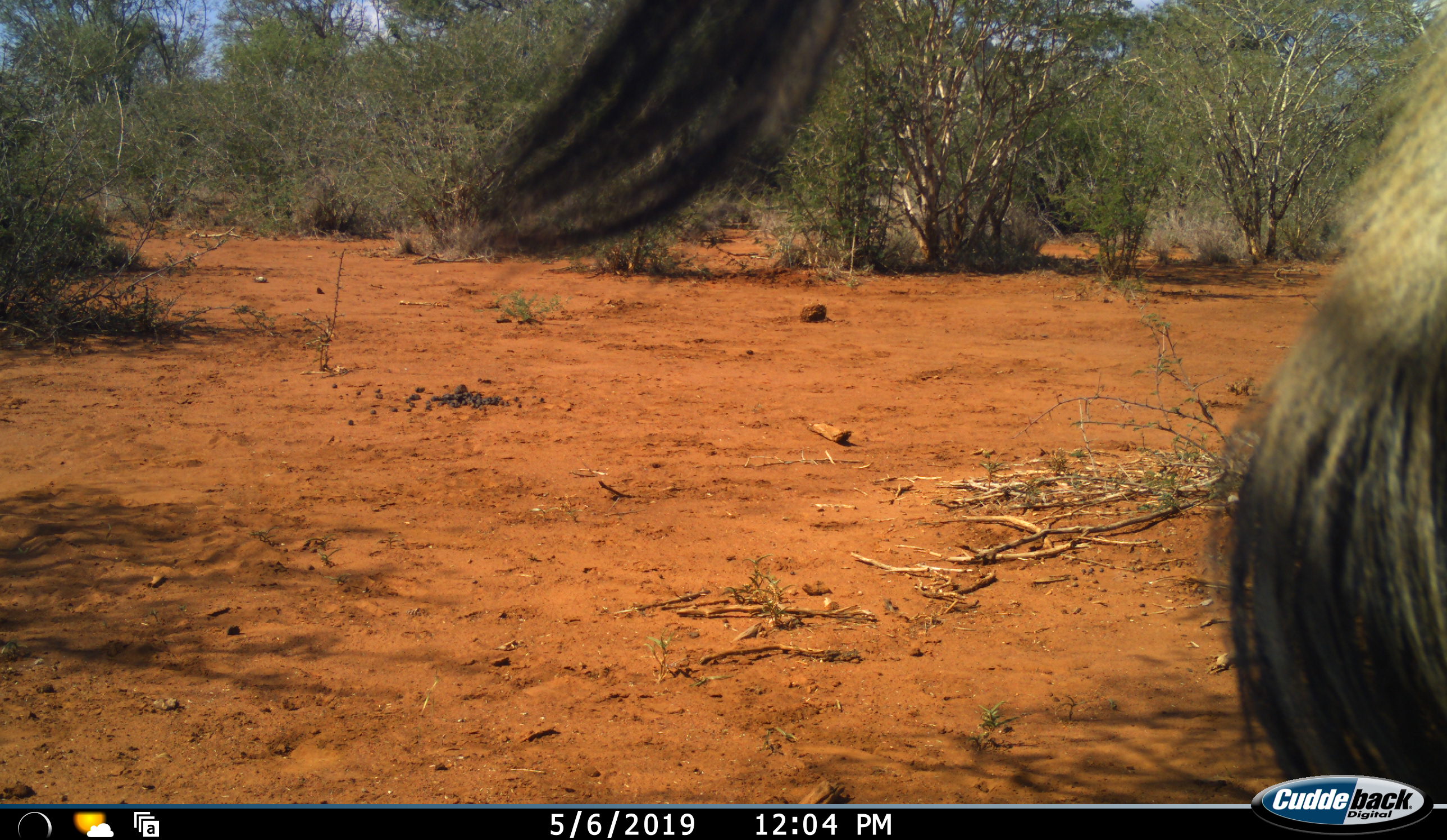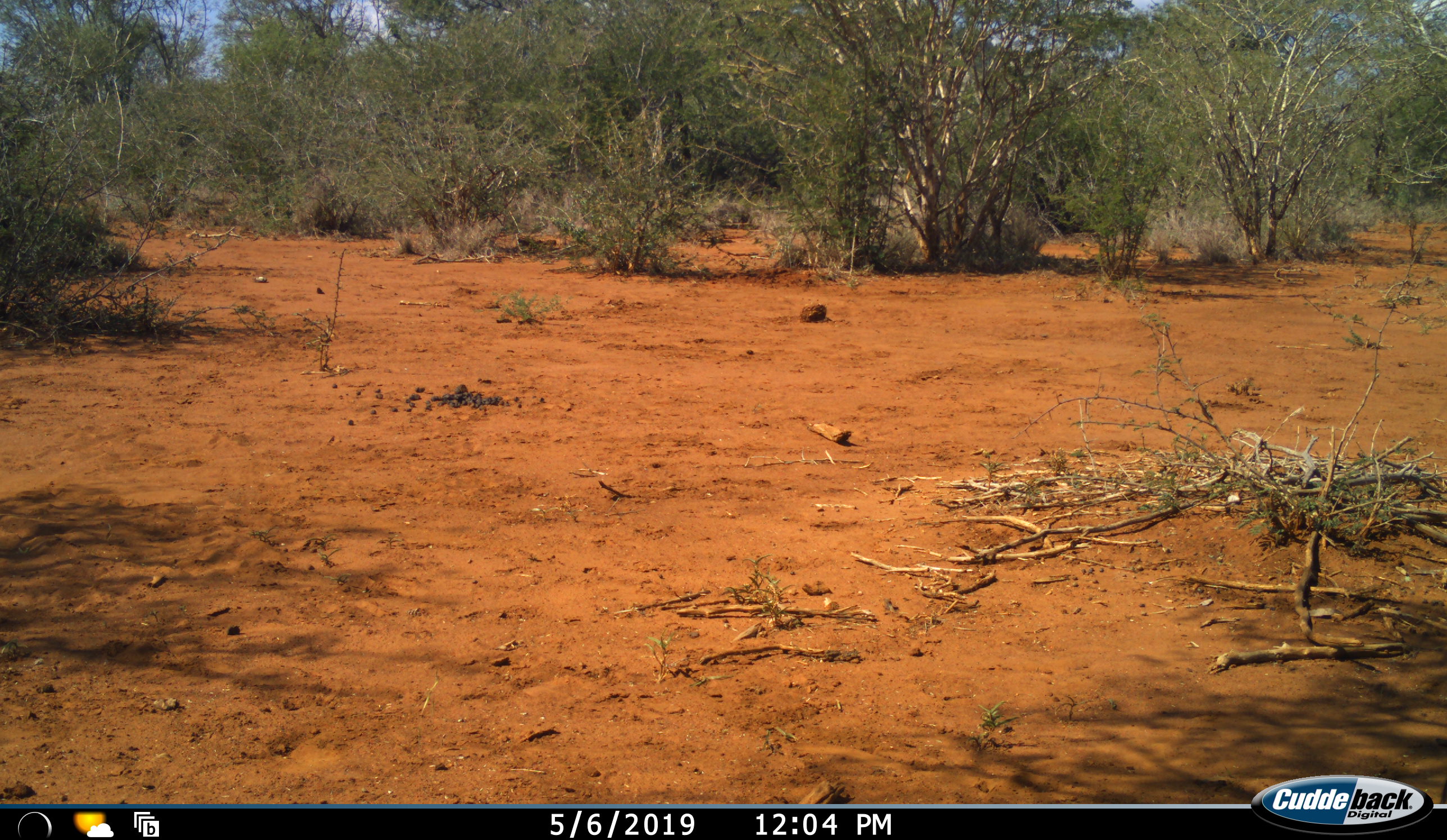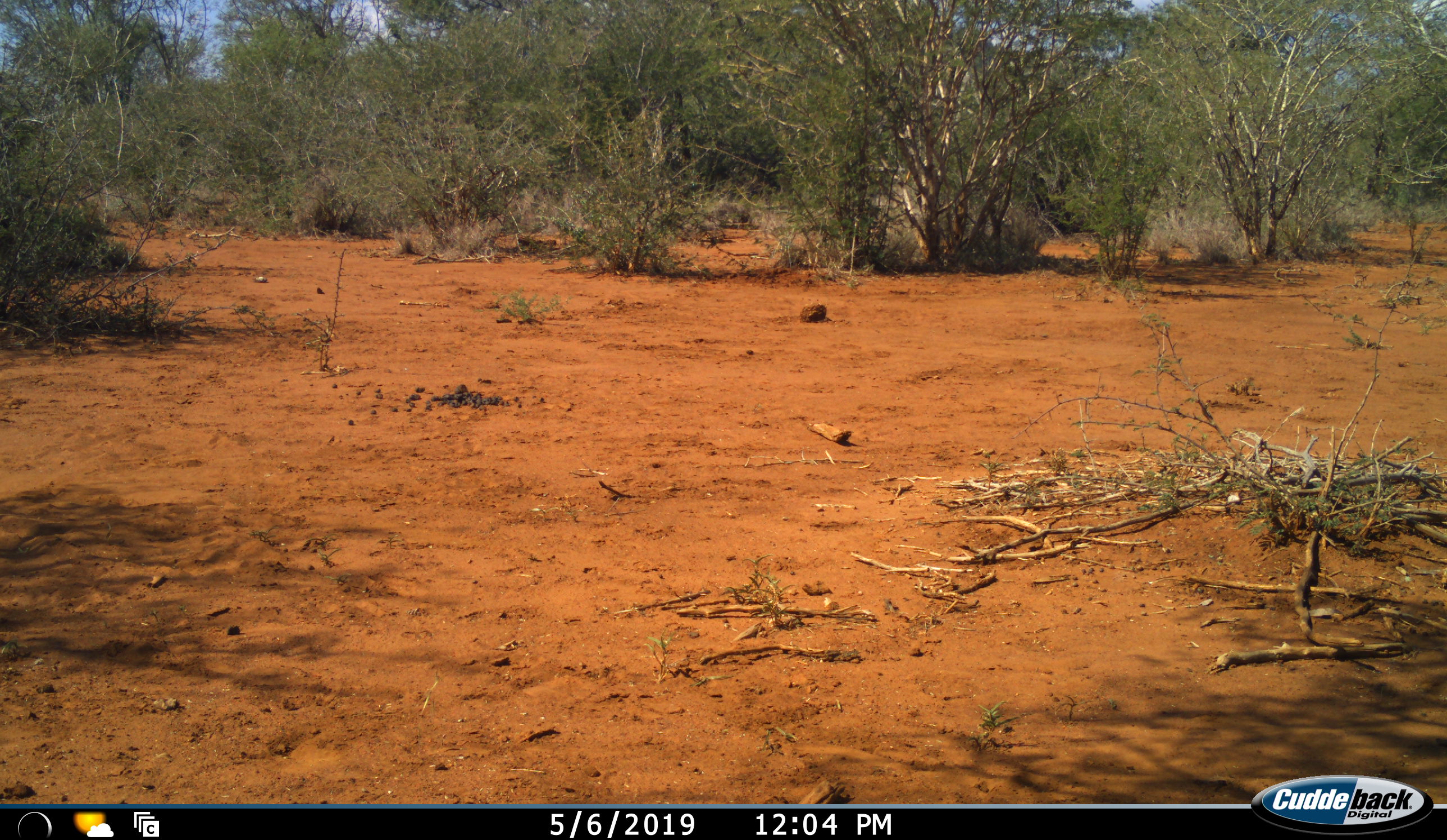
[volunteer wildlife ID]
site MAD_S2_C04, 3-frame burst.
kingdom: Animalia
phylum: Chordata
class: Mammalia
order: Artiodactyla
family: Bovidae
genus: Connochaetes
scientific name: Connochaetes taurinus taurinus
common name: blue wildebeest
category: wildebeestblue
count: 1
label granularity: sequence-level